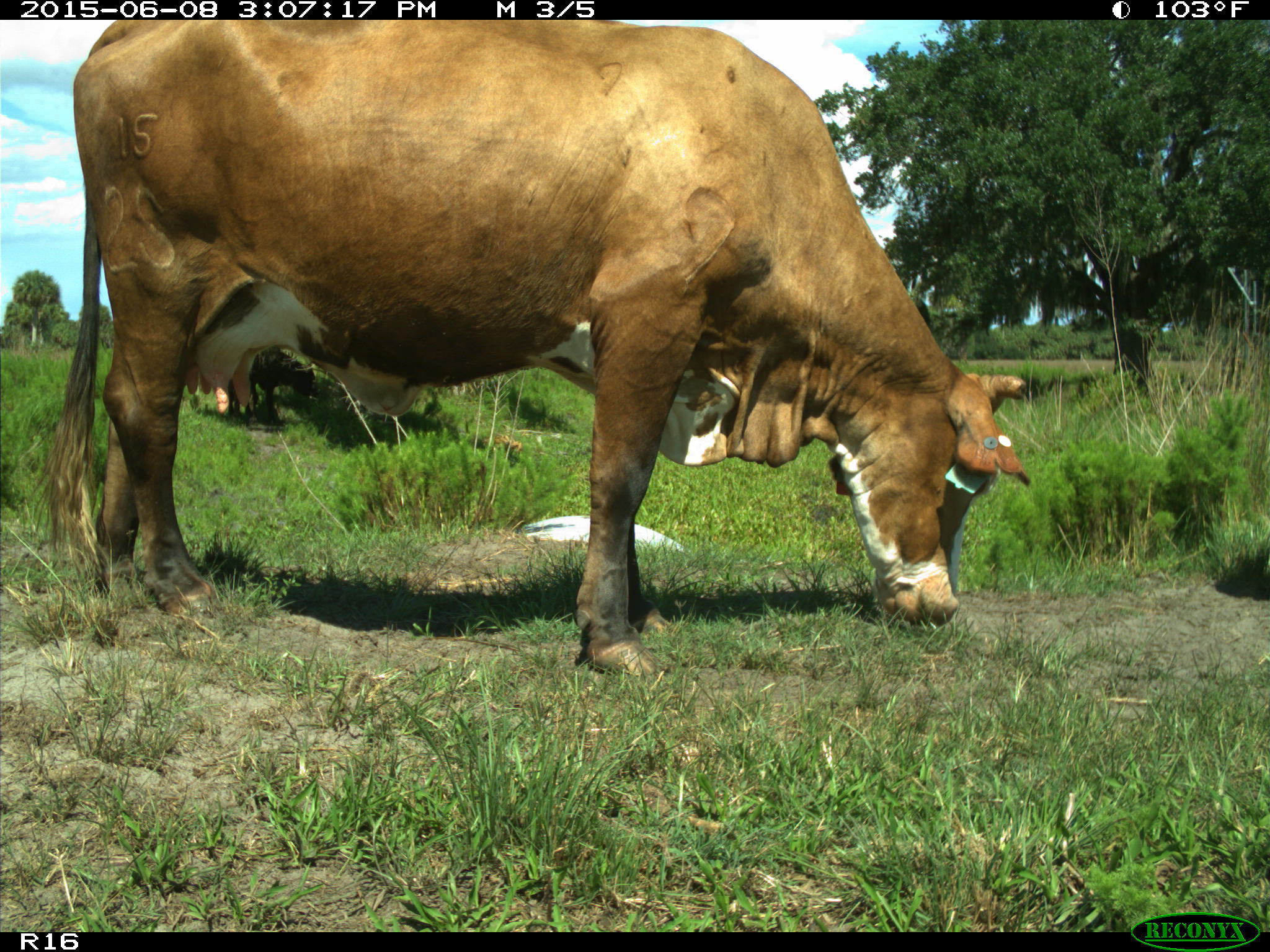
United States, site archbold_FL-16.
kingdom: Animalia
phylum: Chordata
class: Mammalia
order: Artiodactyla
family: Bovidae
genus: Bos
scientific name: Bos taurus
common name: domestic cow